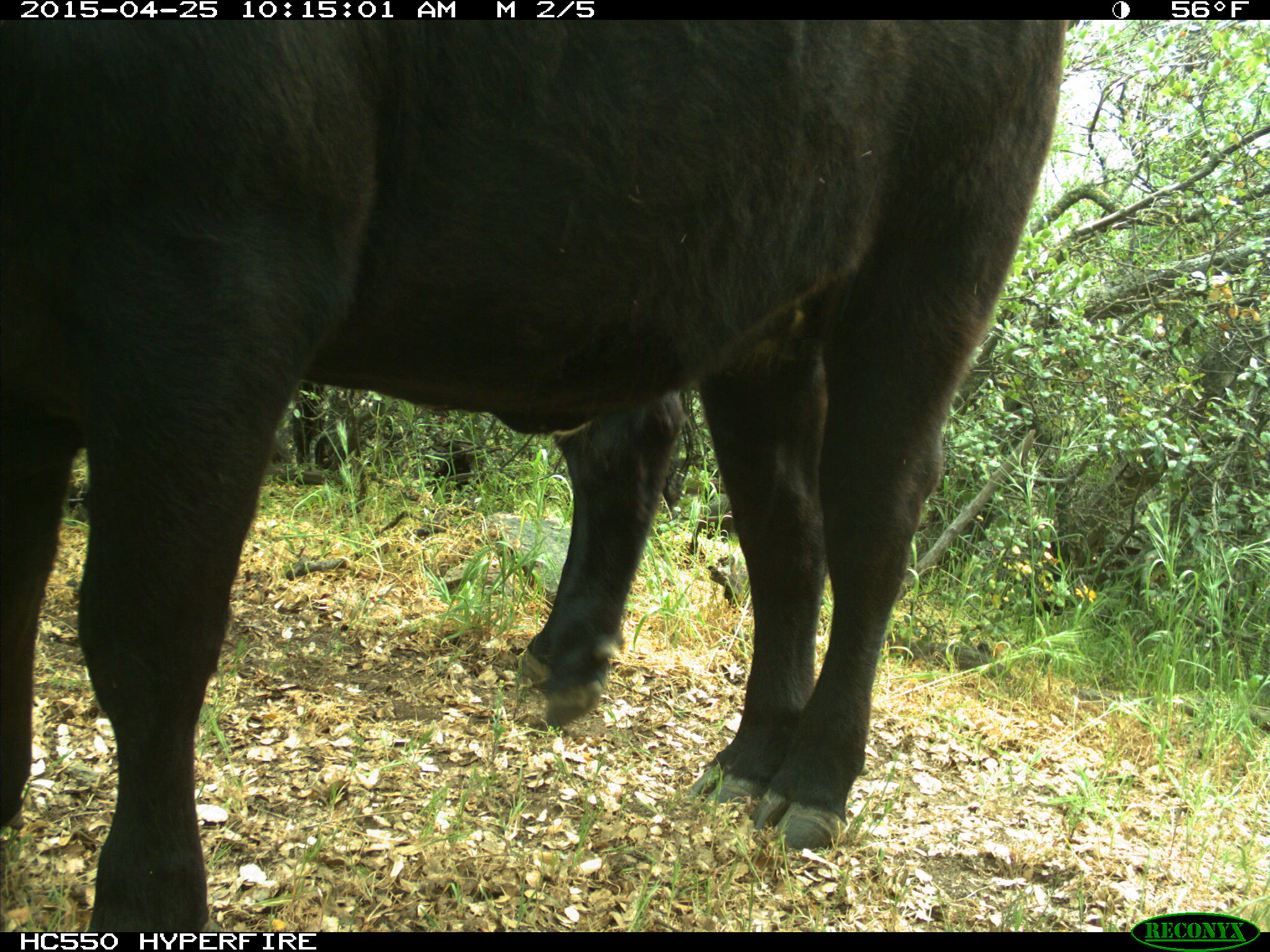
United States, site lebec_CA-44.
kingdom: Animalia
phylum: Chordata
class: Mammalia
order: Artiodactyla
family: Suidae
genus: Sus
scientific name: Sus scrofa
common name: wild boar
Sus scrofa (wild boar).